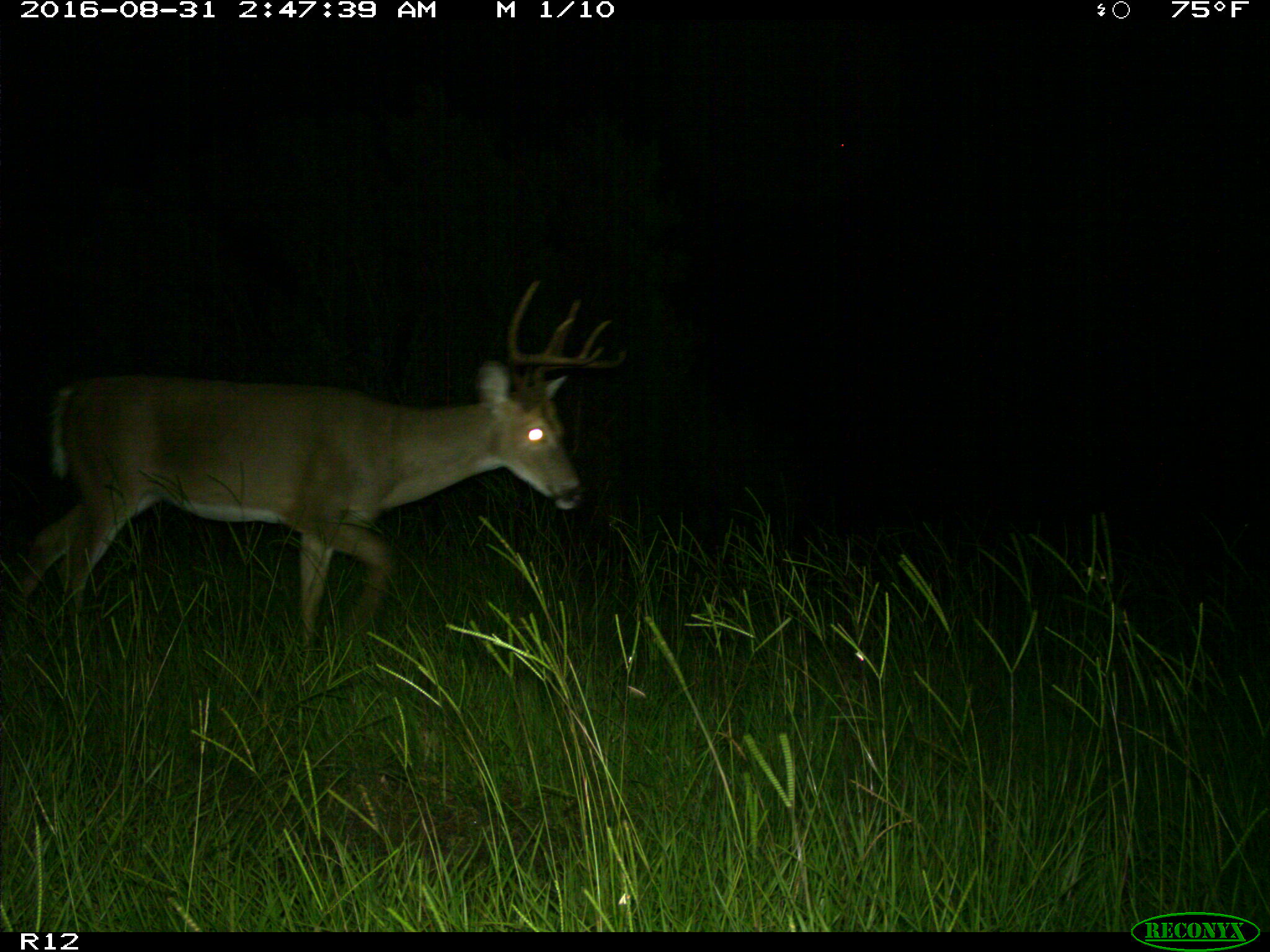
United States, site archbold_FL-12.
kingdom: Animalia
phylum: Chordata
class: Mammalia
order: Artiodactyla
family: Cervidae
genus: Odocoileus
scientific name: Odocoileus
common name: deer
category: unidentified deer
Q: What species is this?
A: Unidentified deer (deer) (Odocoileus).